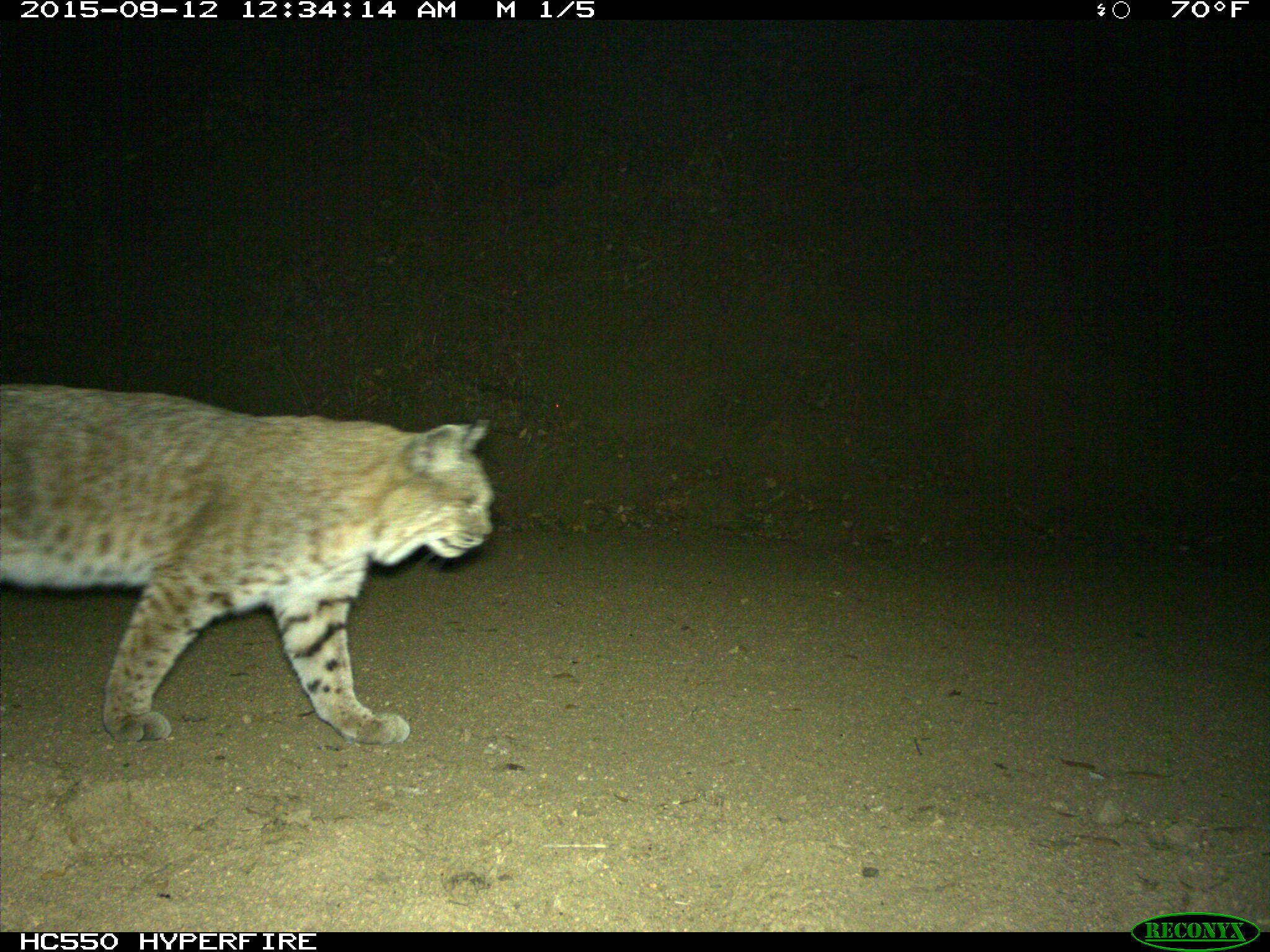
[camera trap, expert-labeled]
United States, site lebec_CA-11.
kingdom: Animalia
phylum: Chordata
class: Mammalia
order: Carnivora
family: Felidae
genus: Lynx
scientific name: Lynx rufus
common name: bobcat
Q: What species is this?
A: Lynx rufus (bobcat).